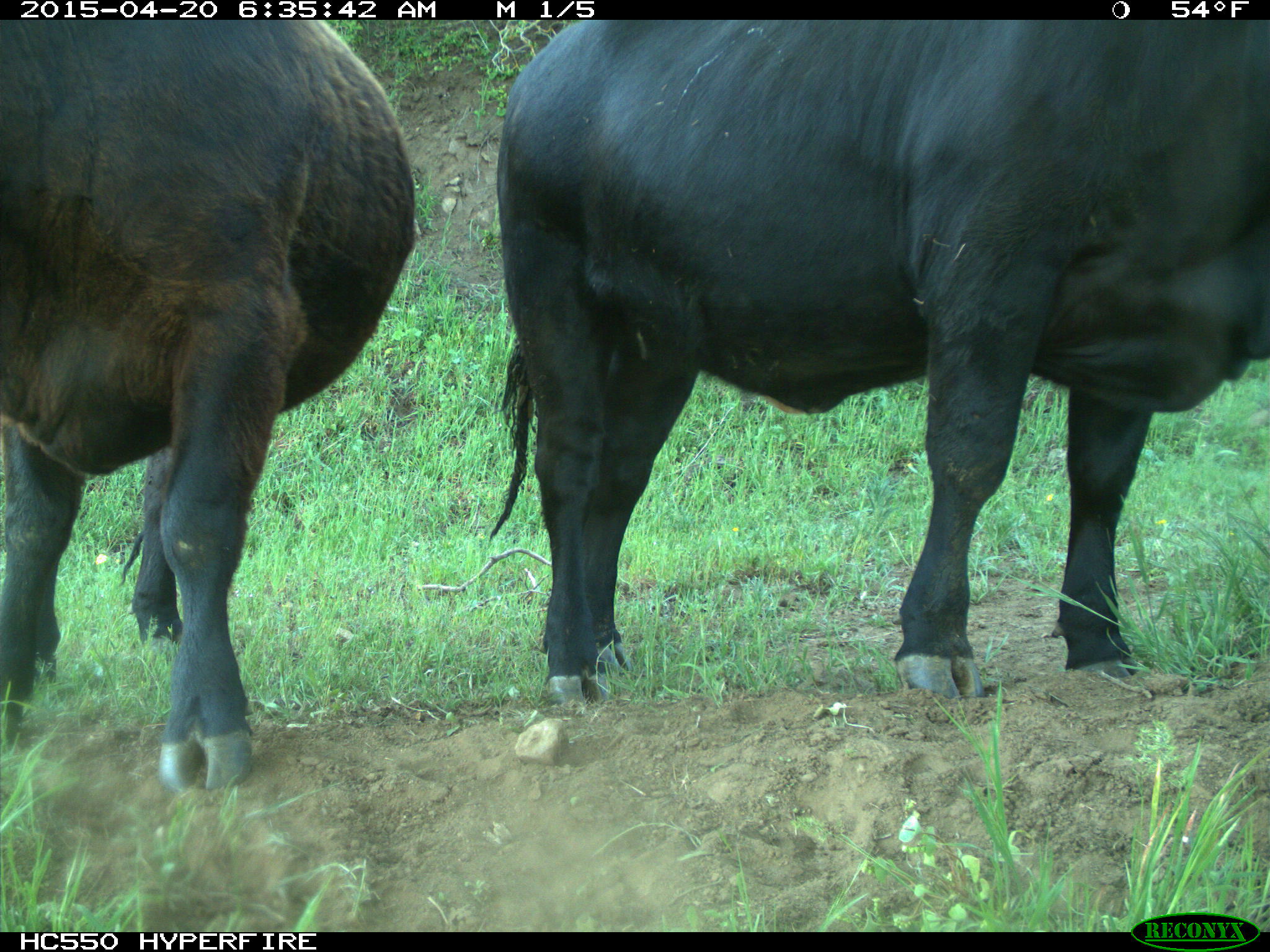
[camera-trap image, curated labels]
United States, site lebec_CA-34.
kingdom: Animalia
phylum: Chordata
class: Mammalia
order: Artiodactyla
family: Bovidae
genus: Bos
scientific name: Bos taurus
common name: domestic cow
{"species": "Bos taurus (domestic cow)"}